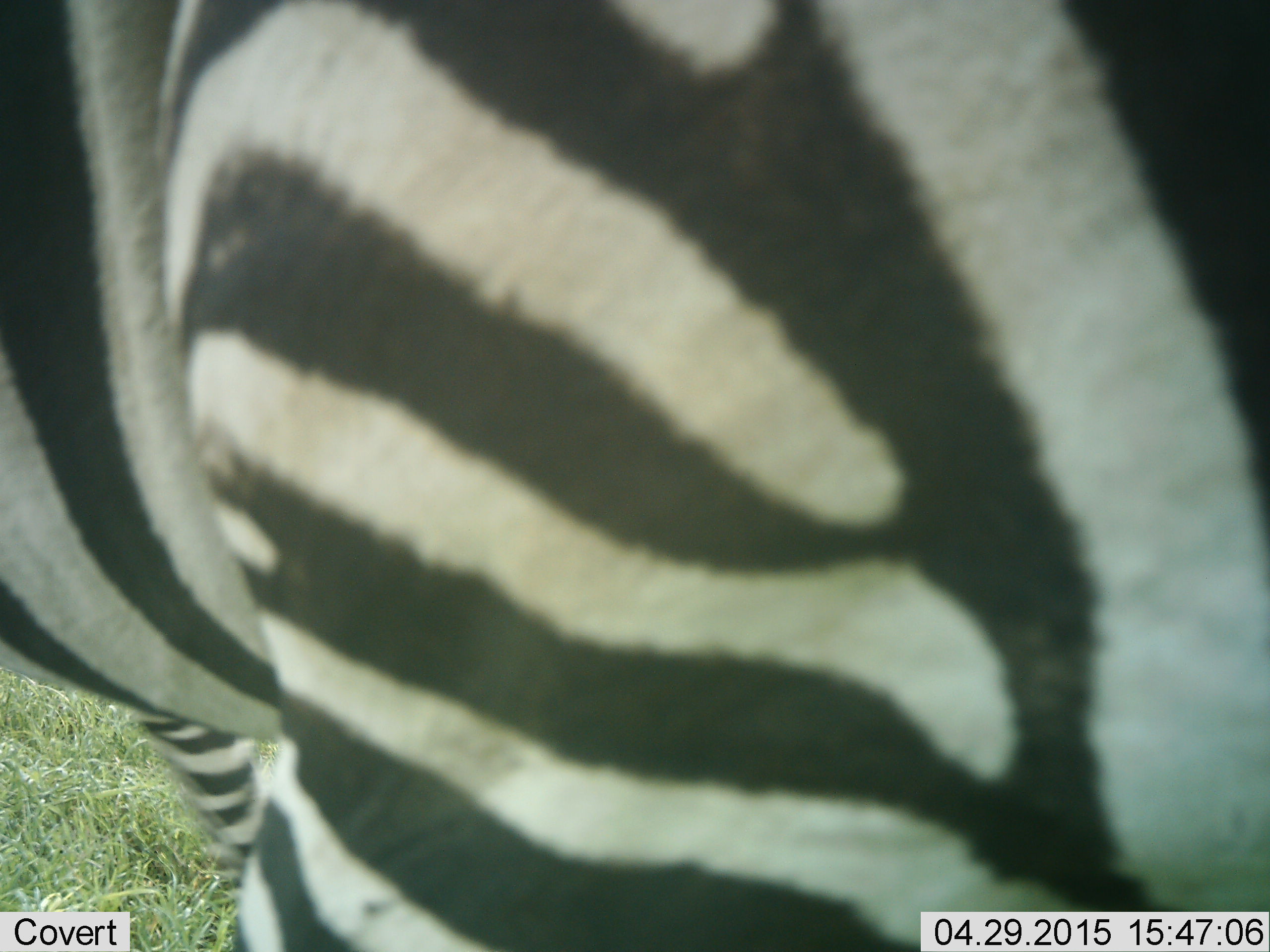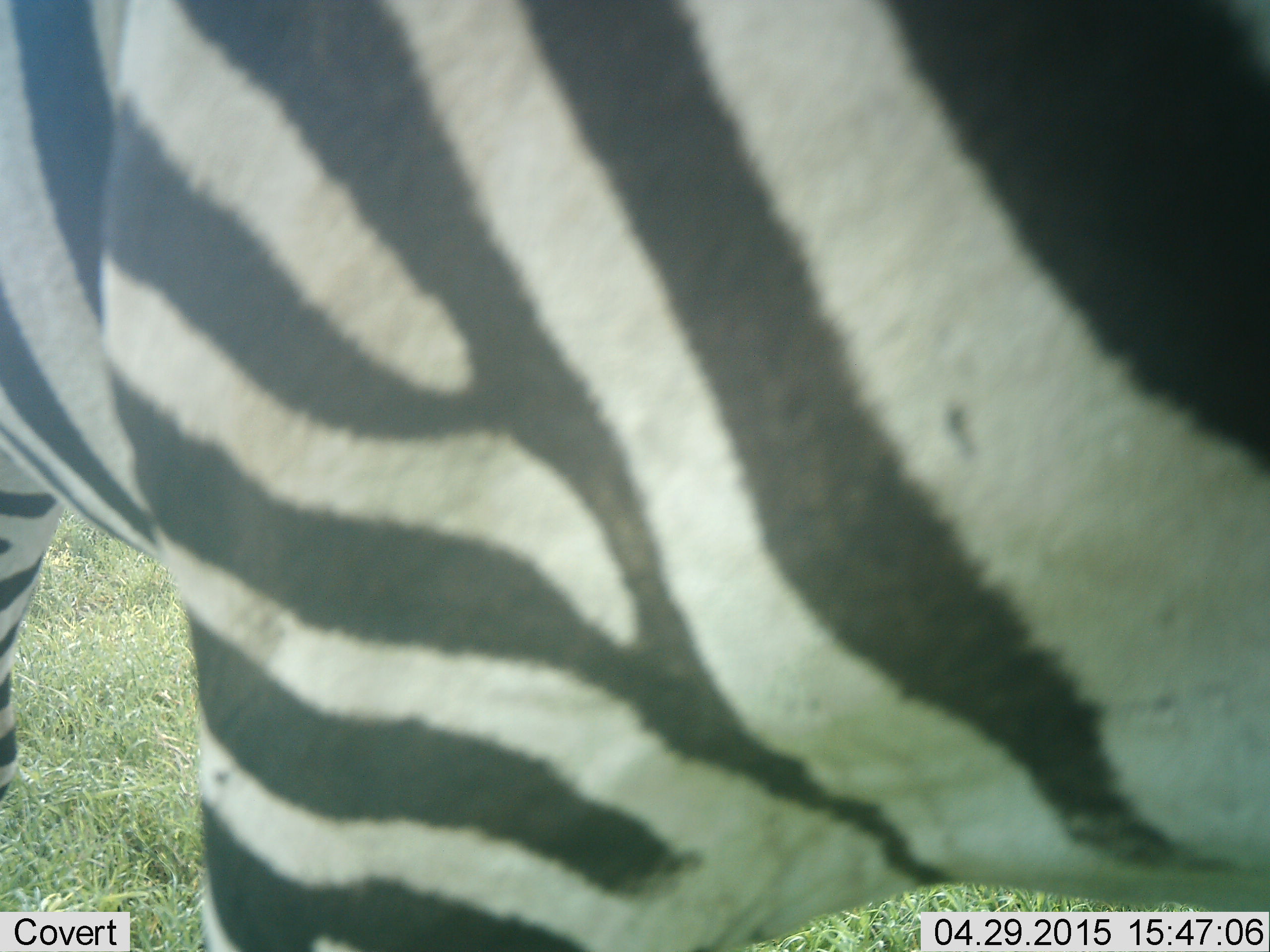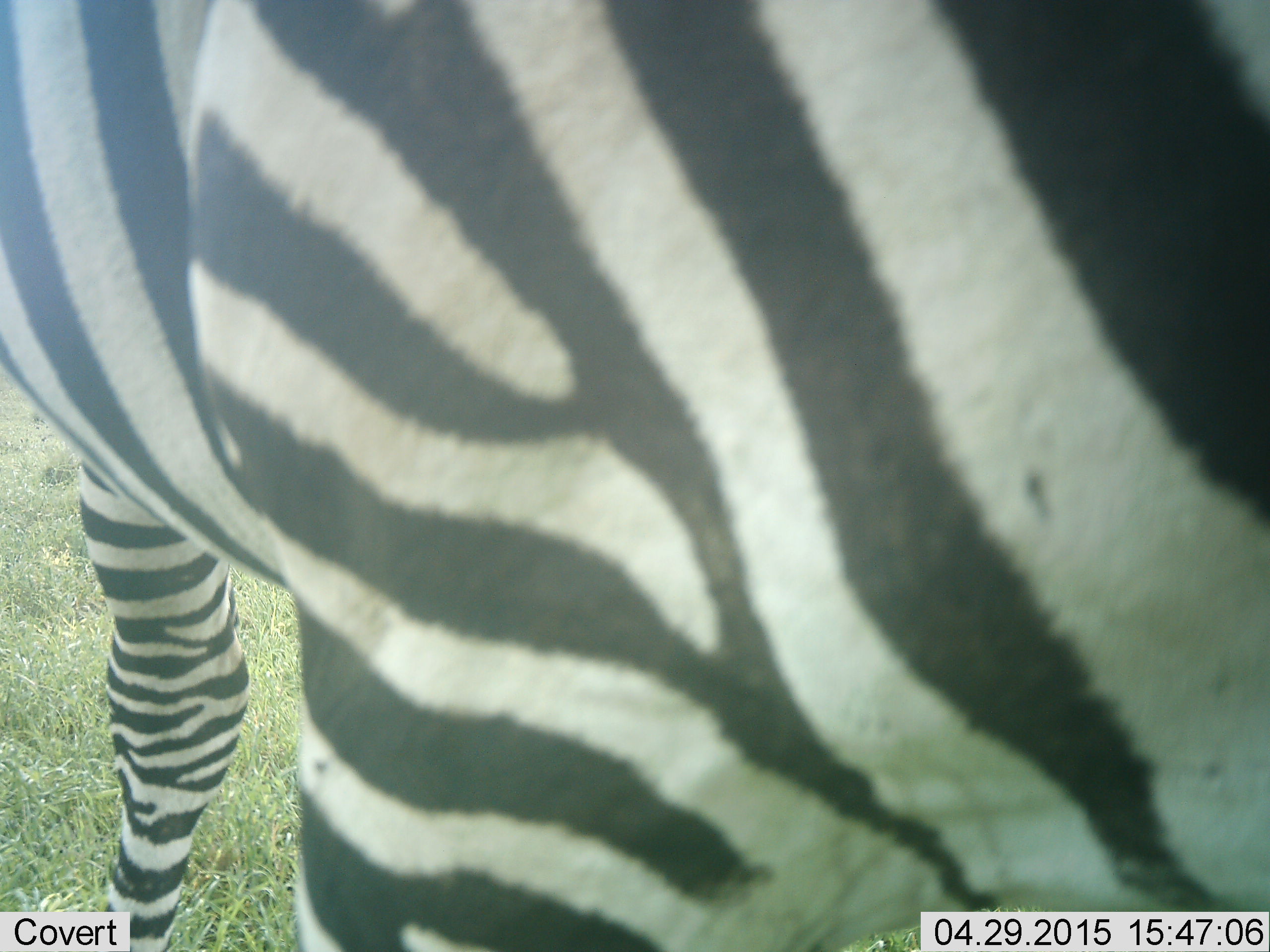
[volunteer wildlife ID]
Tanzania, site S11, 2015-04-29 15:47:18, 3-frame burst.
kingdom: Animalia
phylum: Chordata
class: Mammalia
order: Perissodactyla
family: Equidae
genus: Equus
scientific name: Equus quagga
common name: plains zebra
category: zebra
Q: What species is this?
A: Zebra (plains zebra) (Equus quagga).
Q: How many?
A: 1.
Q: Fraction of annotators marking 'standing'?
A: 80%.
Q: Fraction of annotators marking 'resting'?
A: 0%.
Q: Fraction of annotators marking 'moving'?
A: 10%.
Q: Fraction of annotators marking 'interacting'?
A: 0%.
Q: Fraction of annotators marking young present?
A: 0%.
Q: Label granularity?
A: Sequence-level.